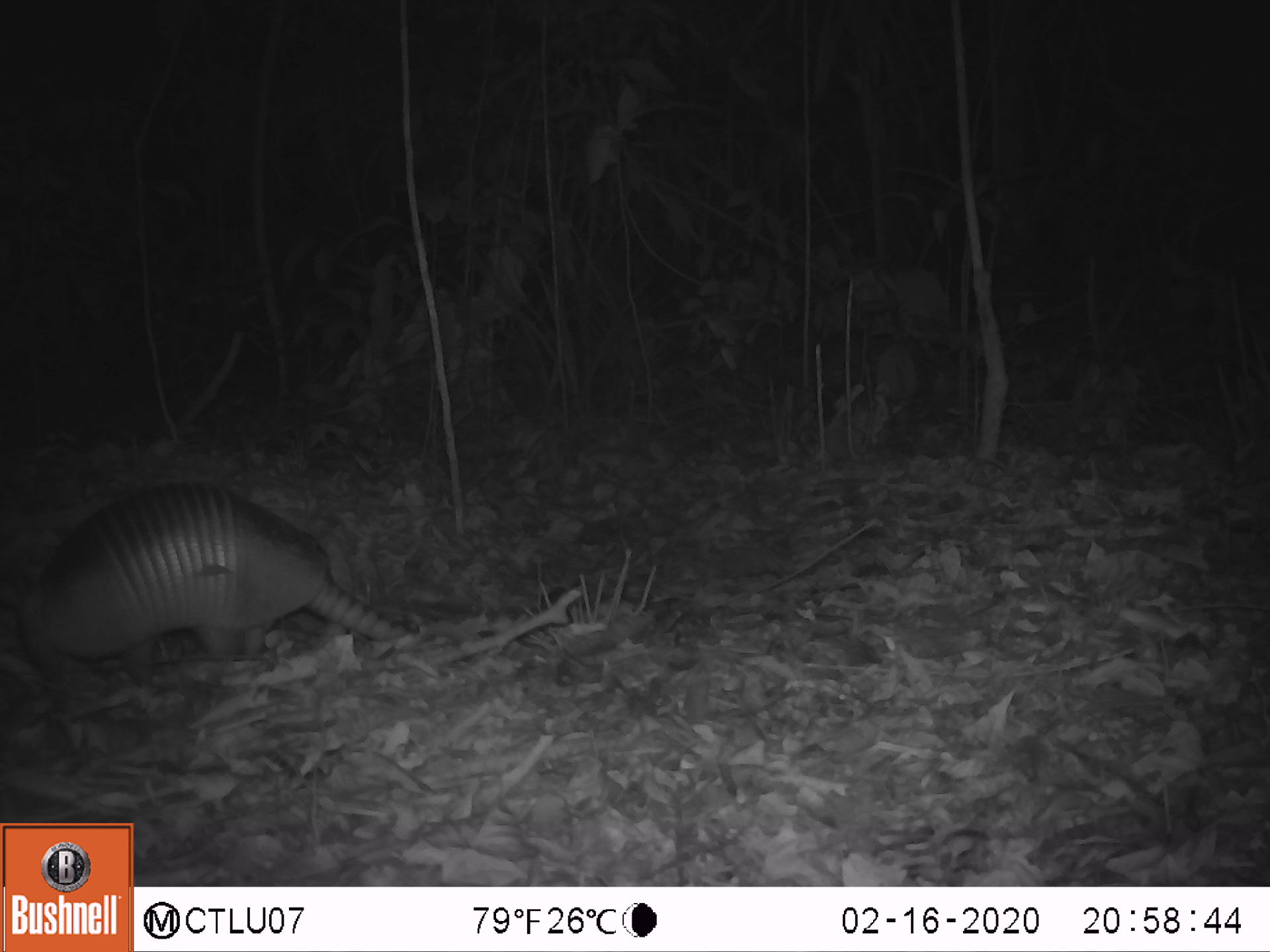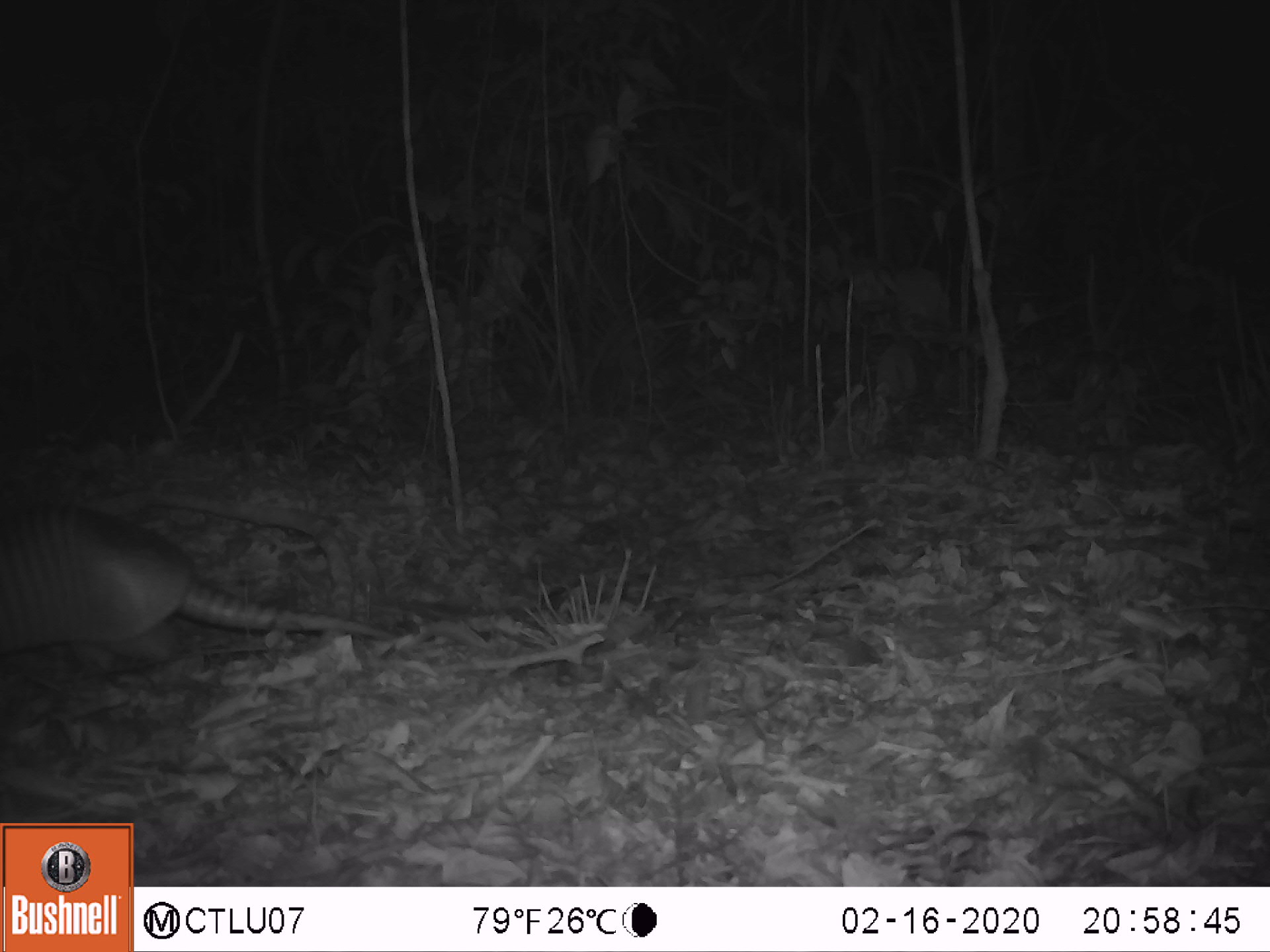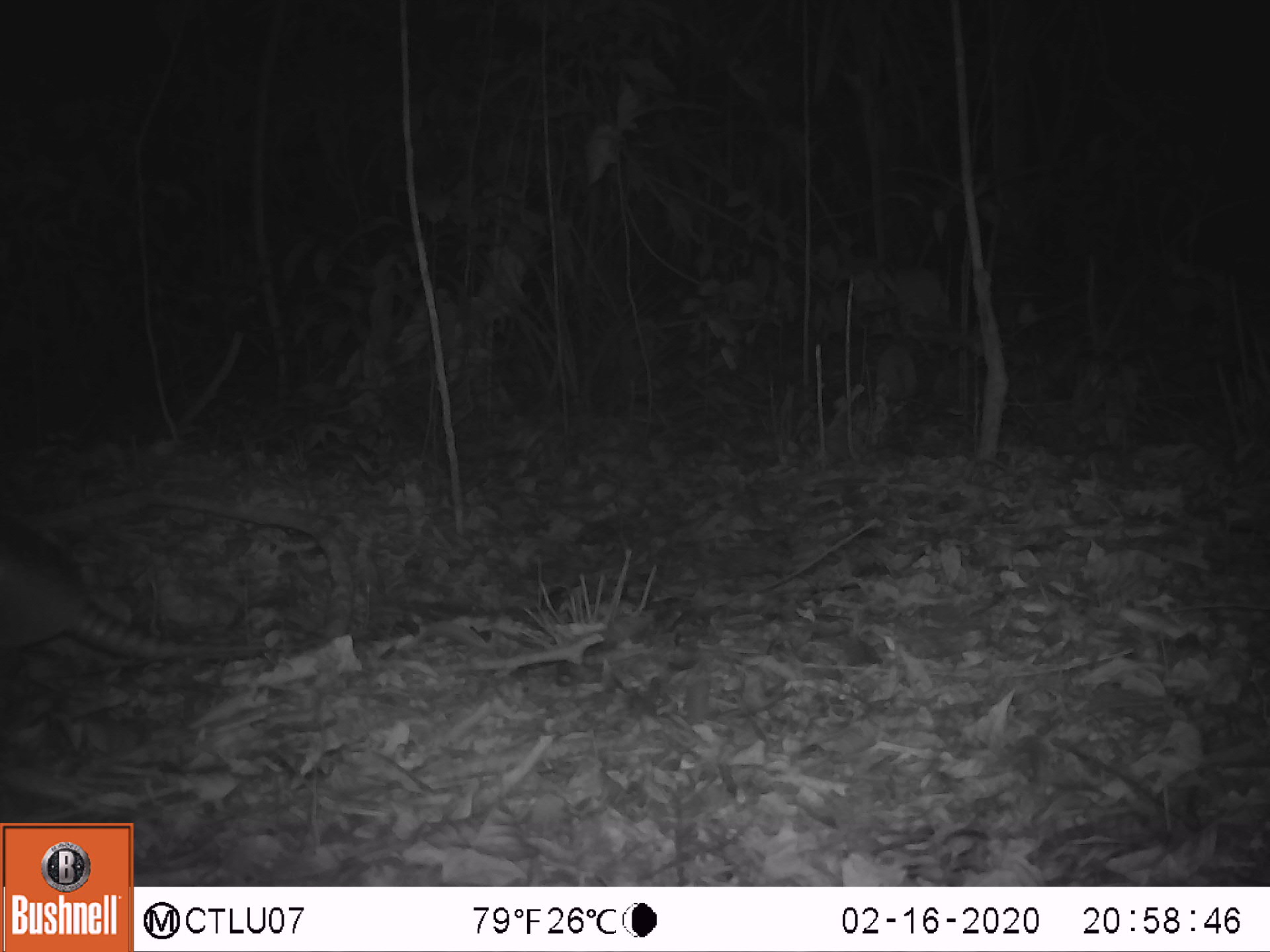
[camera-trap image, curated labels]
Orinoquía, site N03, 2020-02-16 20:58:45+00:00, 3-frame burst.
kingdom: Animalia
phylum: Chordata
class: Mammalia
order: Cingulata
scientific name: Cingulata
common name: armadillo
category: unknown armadillo